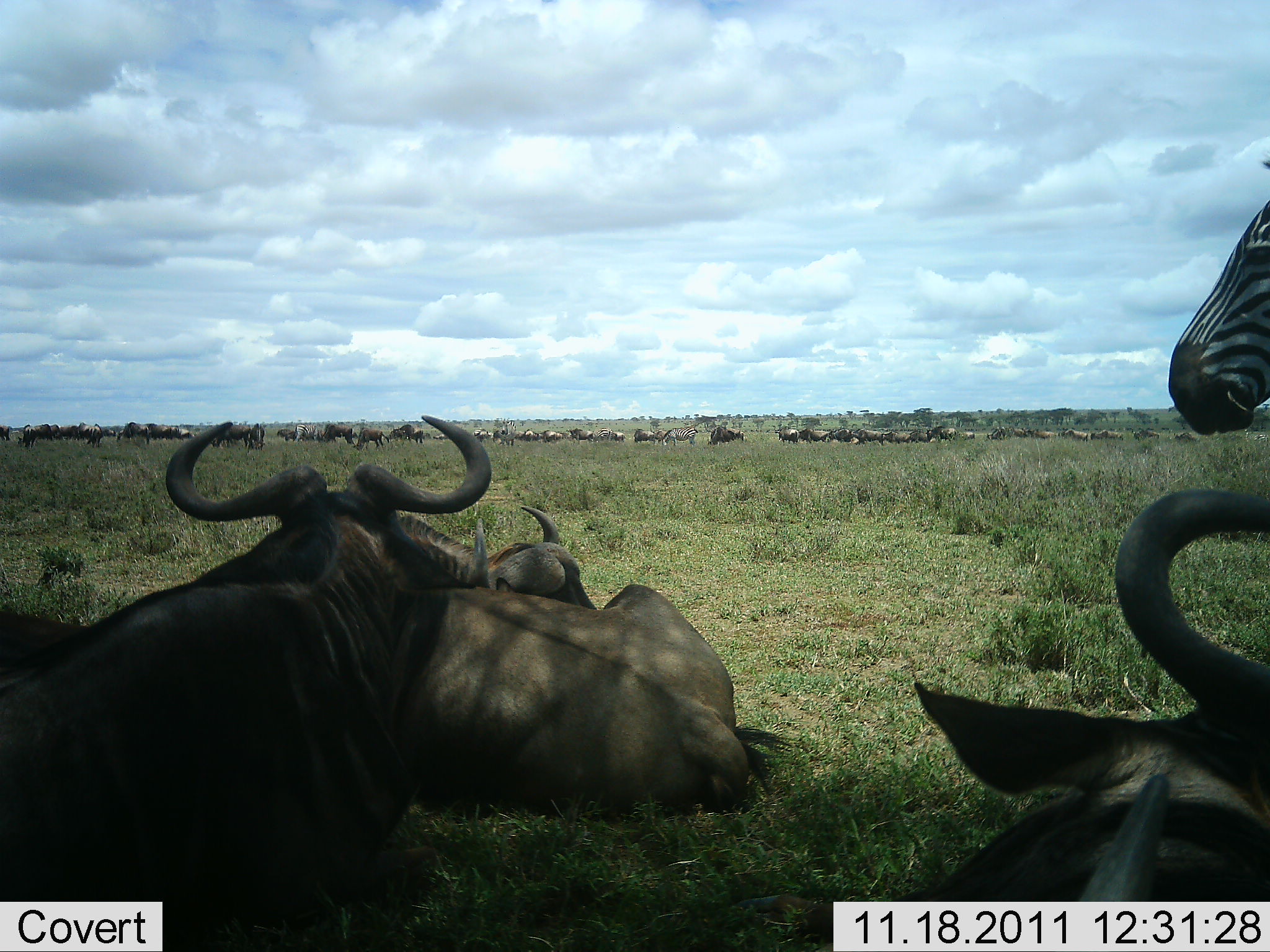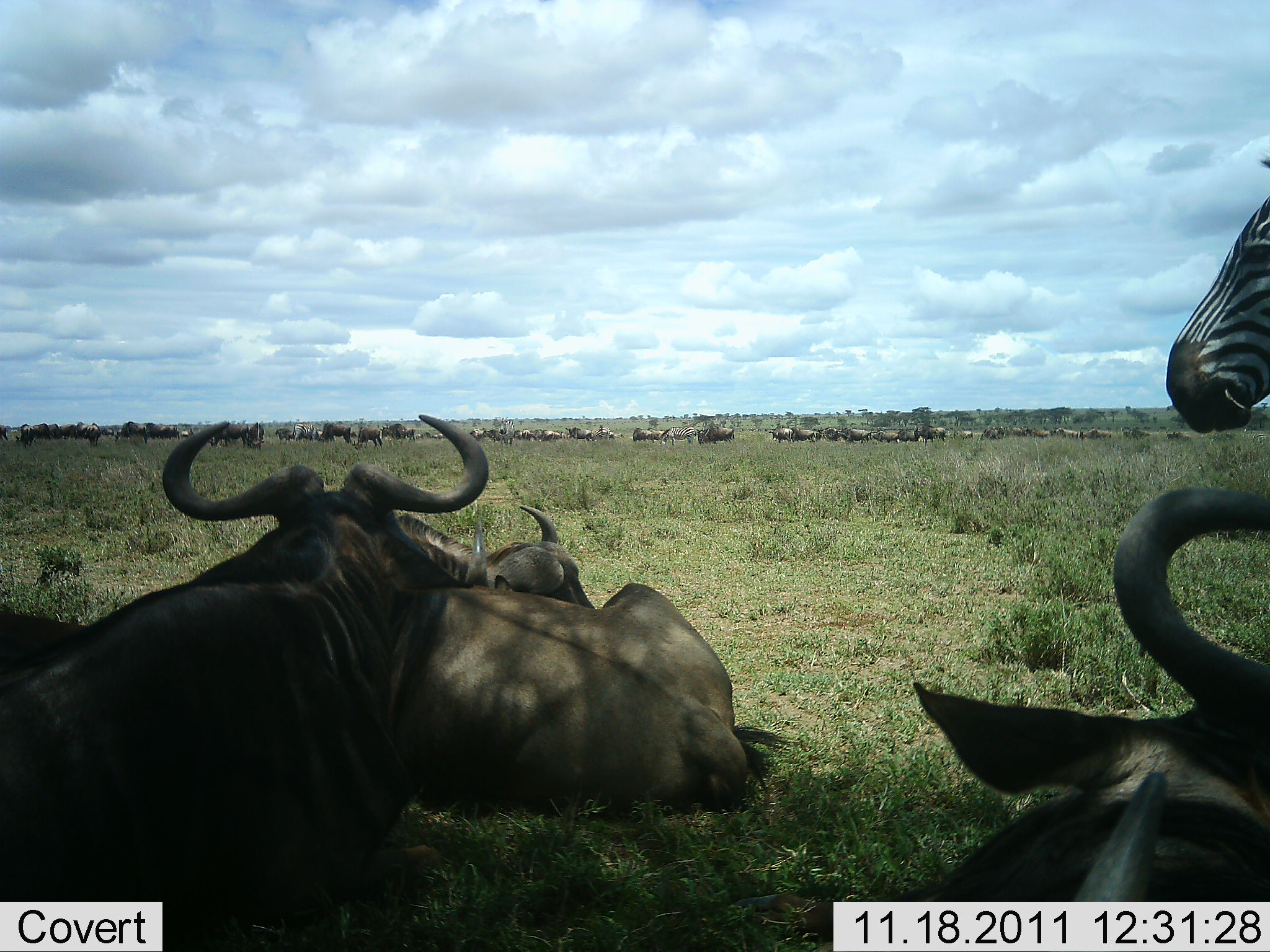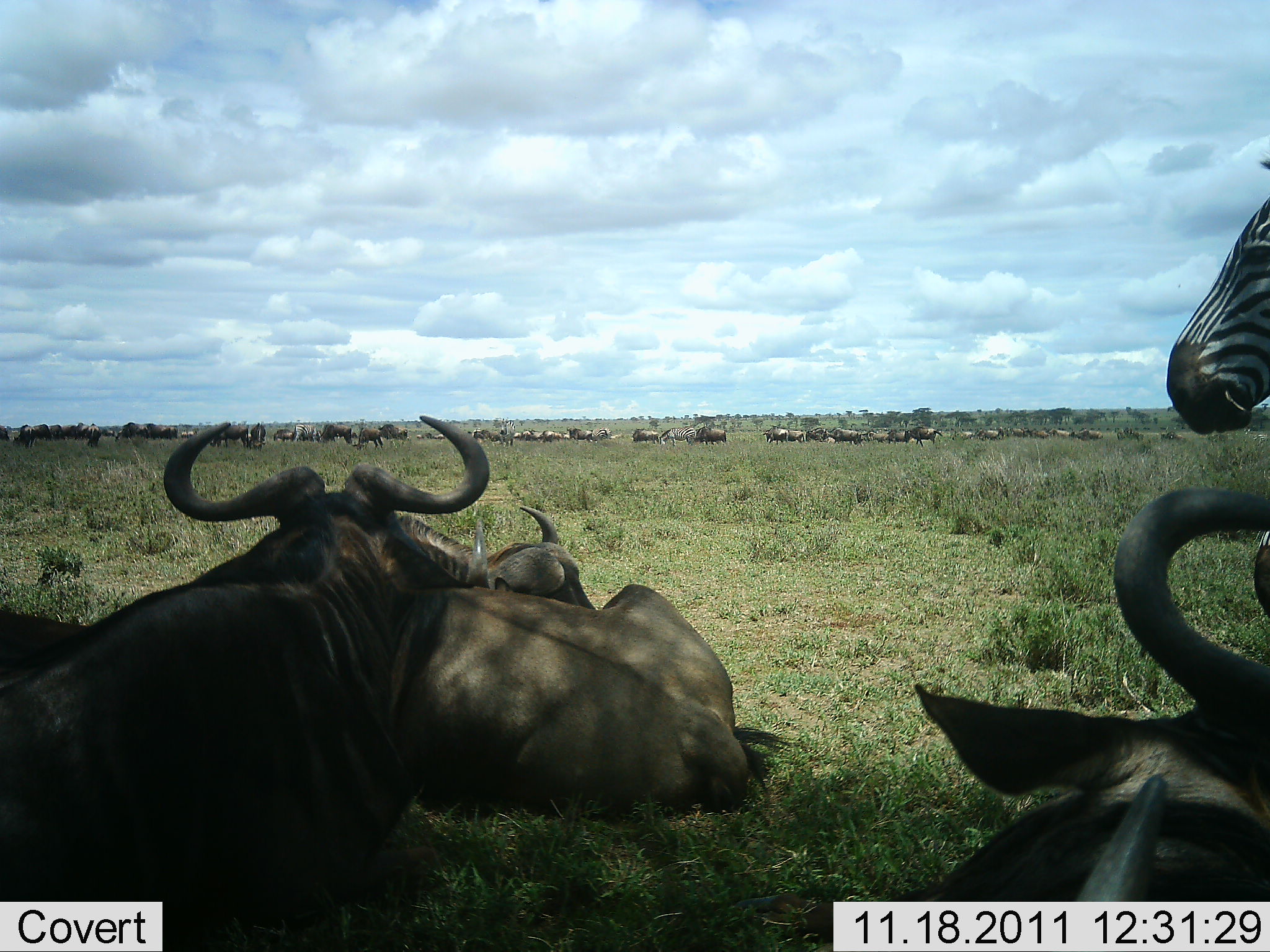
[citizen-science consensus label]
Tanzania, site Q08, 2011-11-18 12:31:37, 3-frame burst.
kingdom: Animalia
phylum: Chordata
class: Mammalia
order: Artiodactyla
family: Bovidae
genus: Connochaetes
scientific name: Connochaetes taurinus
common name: blue wildebeest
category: wildebeest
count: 51+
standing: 31%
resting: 92%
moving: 69%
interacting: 8%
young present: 15%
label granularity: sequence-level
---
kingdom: Animalia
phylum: Chordata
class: Mammalia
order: Perissodactyla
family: Equidae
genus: Equus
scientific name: Equus quagga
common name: plains zebra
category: zebra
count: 1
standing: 92%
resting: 0%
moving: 0%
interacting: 0%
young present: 0%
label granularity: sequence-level